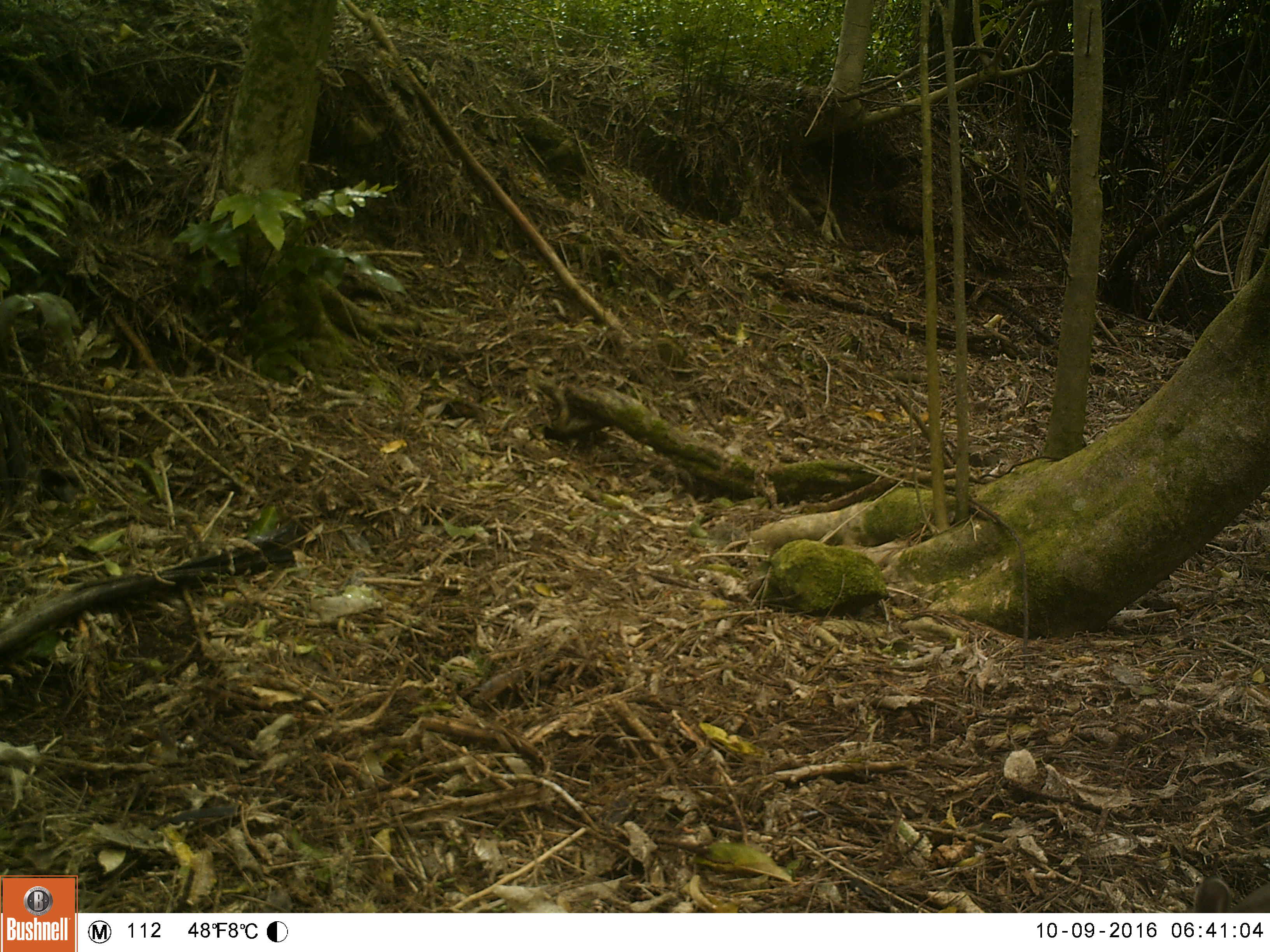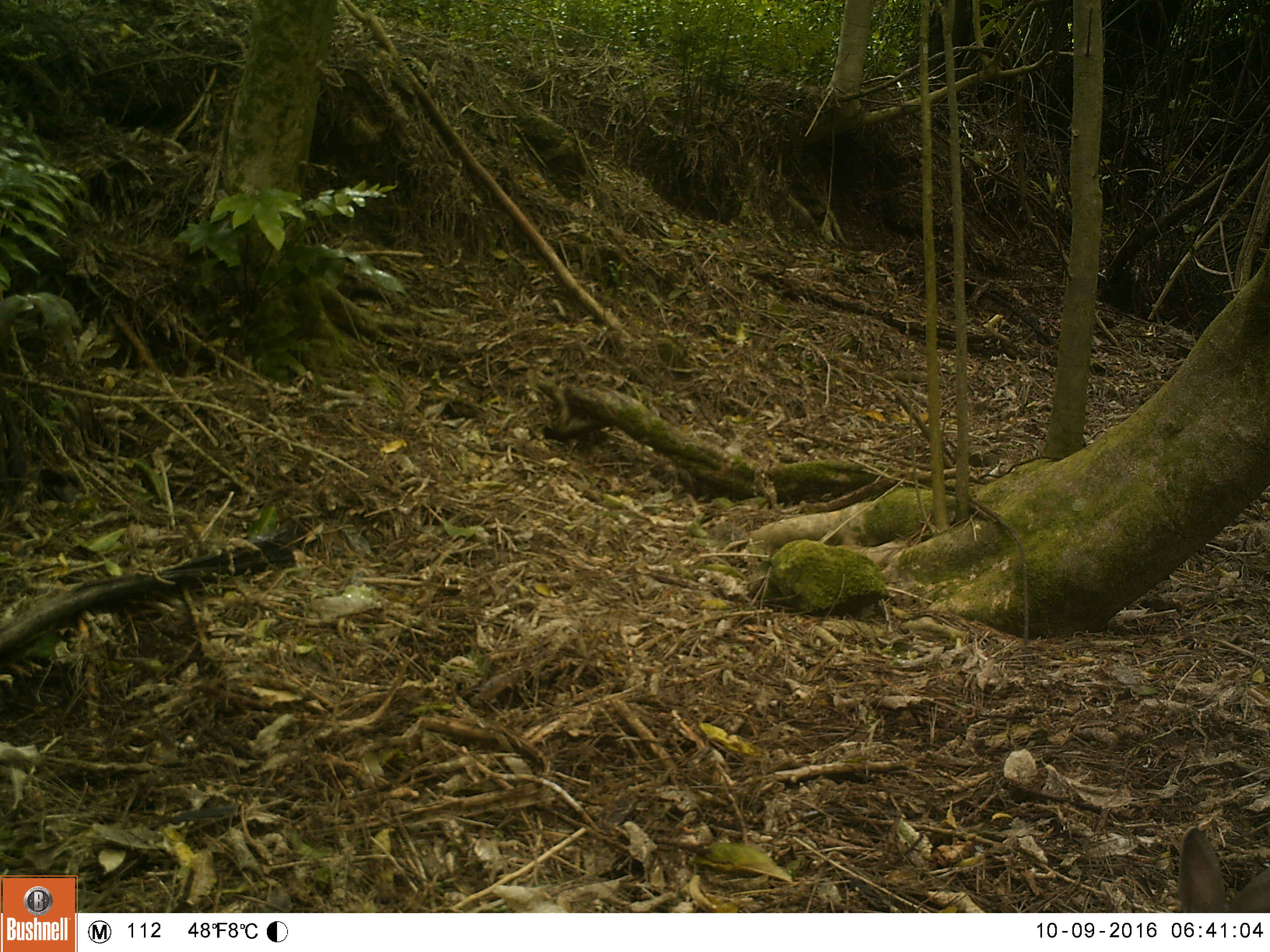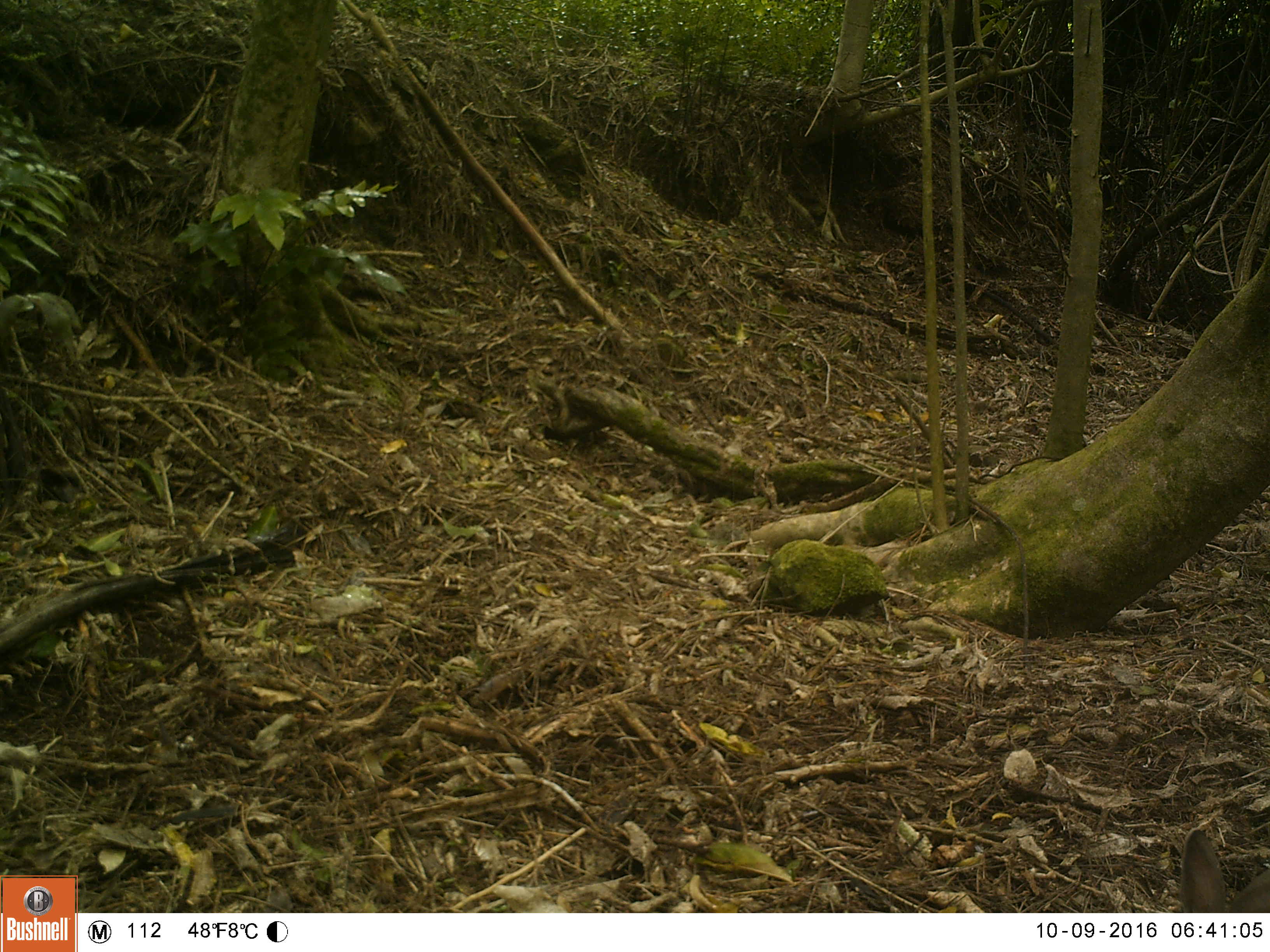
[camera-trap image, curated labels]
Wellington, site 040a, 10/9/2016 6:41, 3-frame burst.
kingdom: Animalia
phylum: Chordata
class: Mammalia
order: Lagomorpha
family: Leporidae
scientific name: Leporidae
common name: rabbit